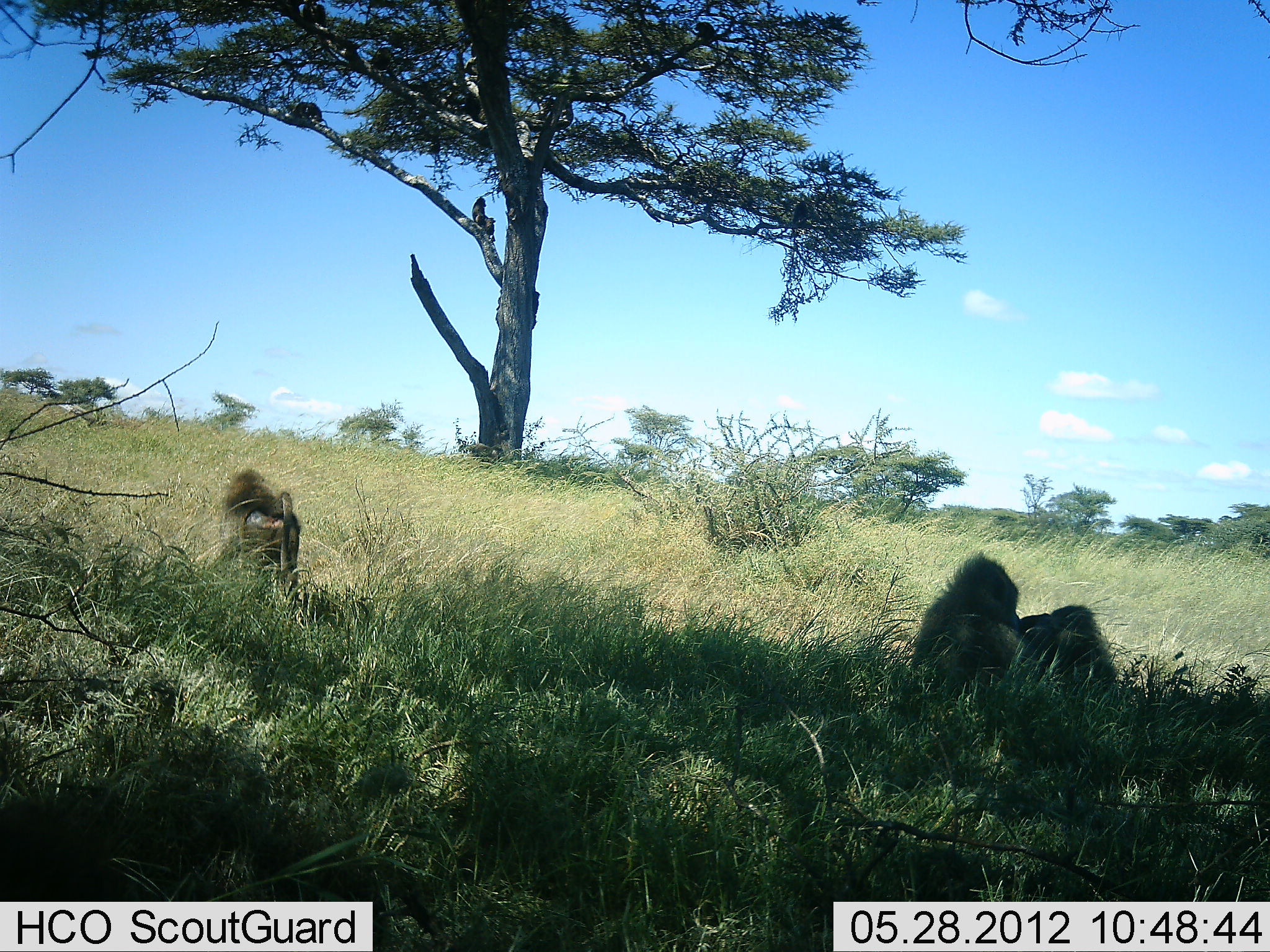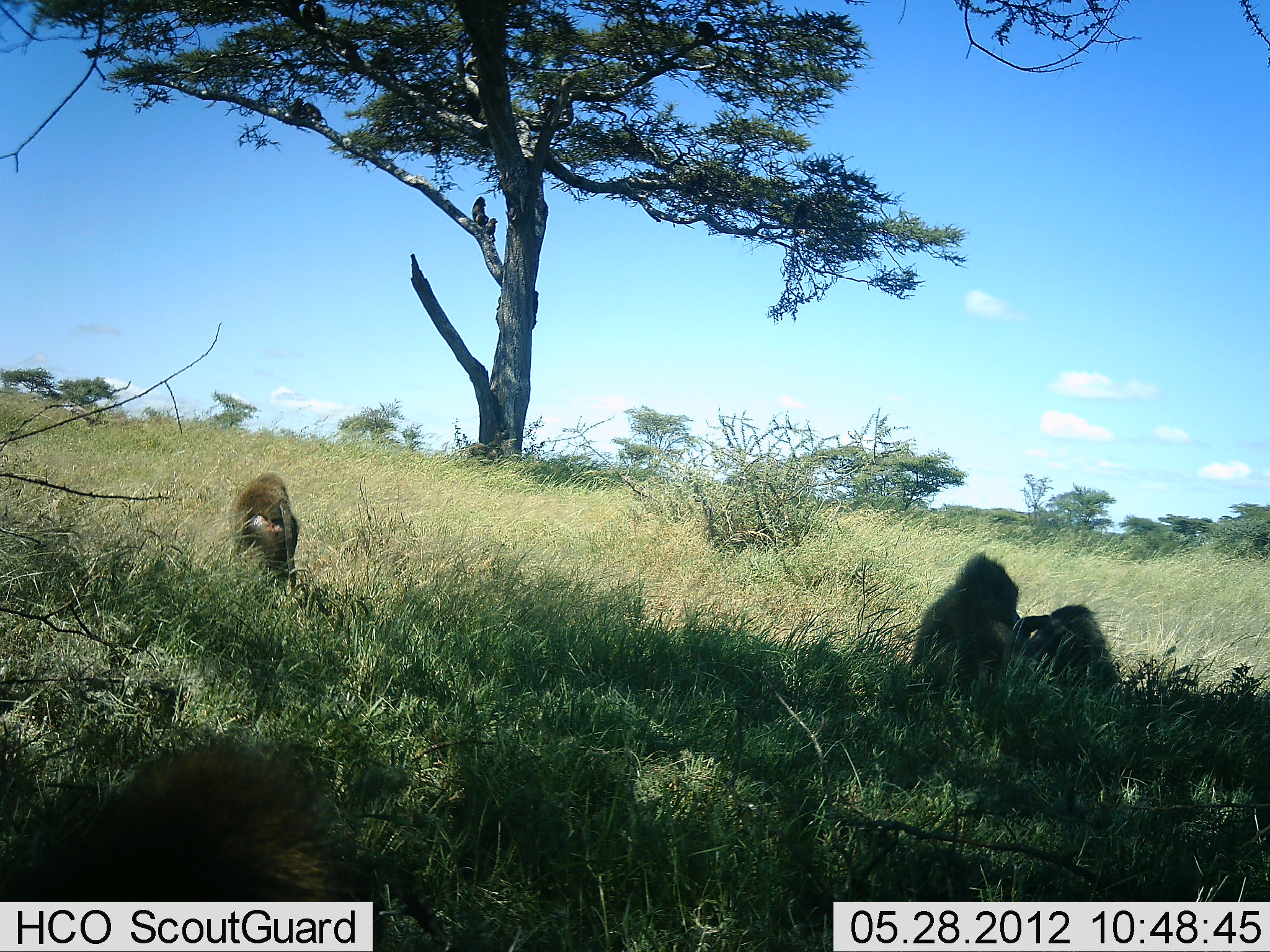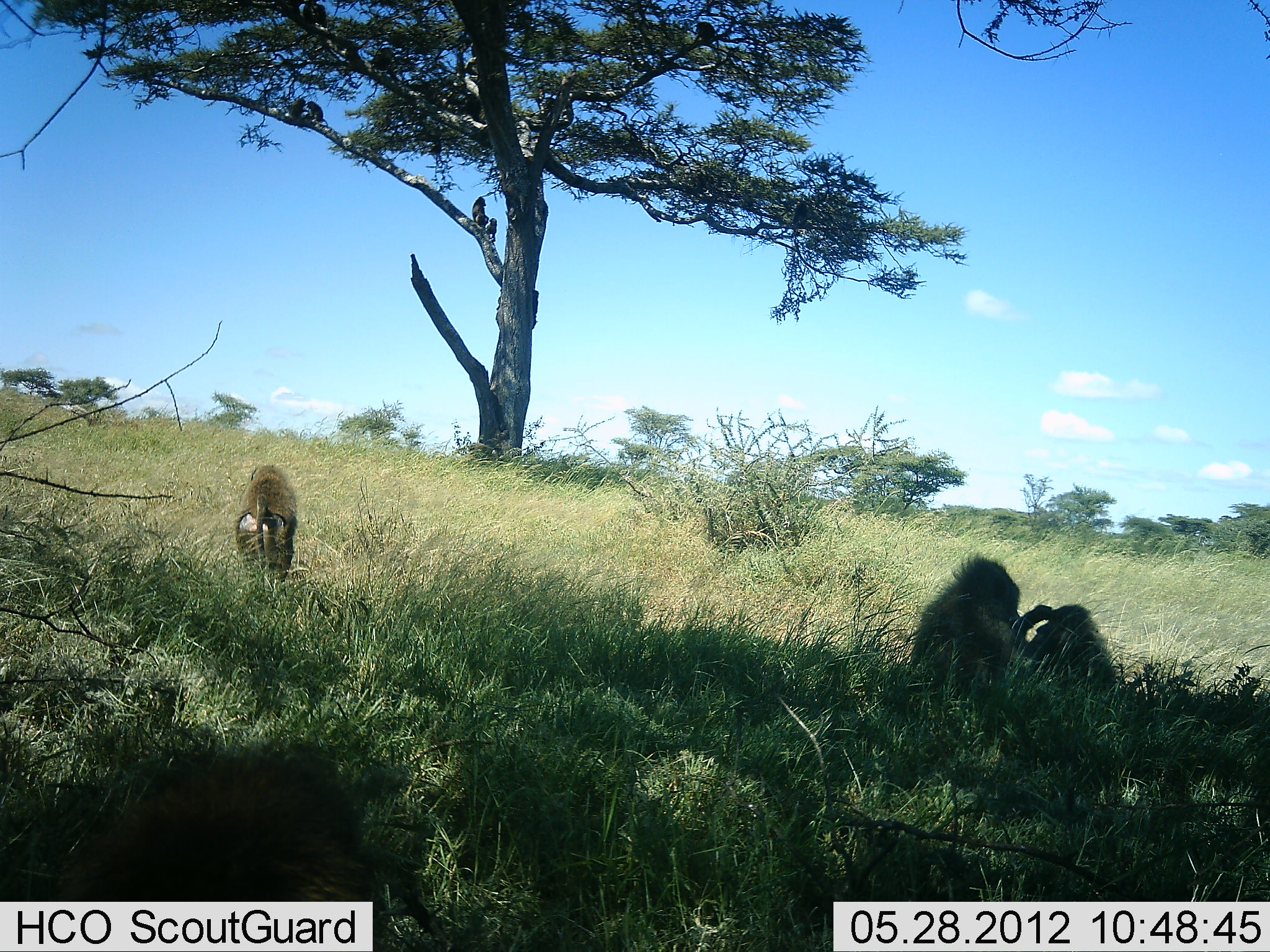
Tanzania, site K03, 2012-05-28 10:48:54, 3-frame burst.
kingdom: Animalia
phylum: Chordata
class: Mammalia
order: Primates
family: Cercopithecidae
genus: Papio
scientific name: Papio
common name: baboon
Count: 3.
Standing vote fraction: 20%.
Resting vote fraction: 50%.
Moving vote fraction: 50%.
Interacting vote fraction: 90%.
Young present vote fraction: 40%.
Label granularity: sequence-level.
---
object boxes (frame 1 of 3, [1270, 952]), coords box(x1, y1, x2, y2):
animal: box(913, 555, 1026, 720); box(0, 782, 143, 902); box(1011, 603, 1118, 710); box(220, 468, 301, 599)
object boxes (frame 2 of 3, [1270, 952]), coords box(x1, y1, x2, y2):
animal: box(0, 732, 392, 952); box(899, 549, 1026, 720); box(1011, 603, 1118, 710); box(227, 471, 302, 600)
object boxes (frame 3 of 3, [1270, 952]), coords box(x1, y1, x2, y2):
animal: box(0, 701, 440, 952); box(905, 553, 1026, 720); box(1011, 603, 1116, 710); box(233, 462, 302, 597)